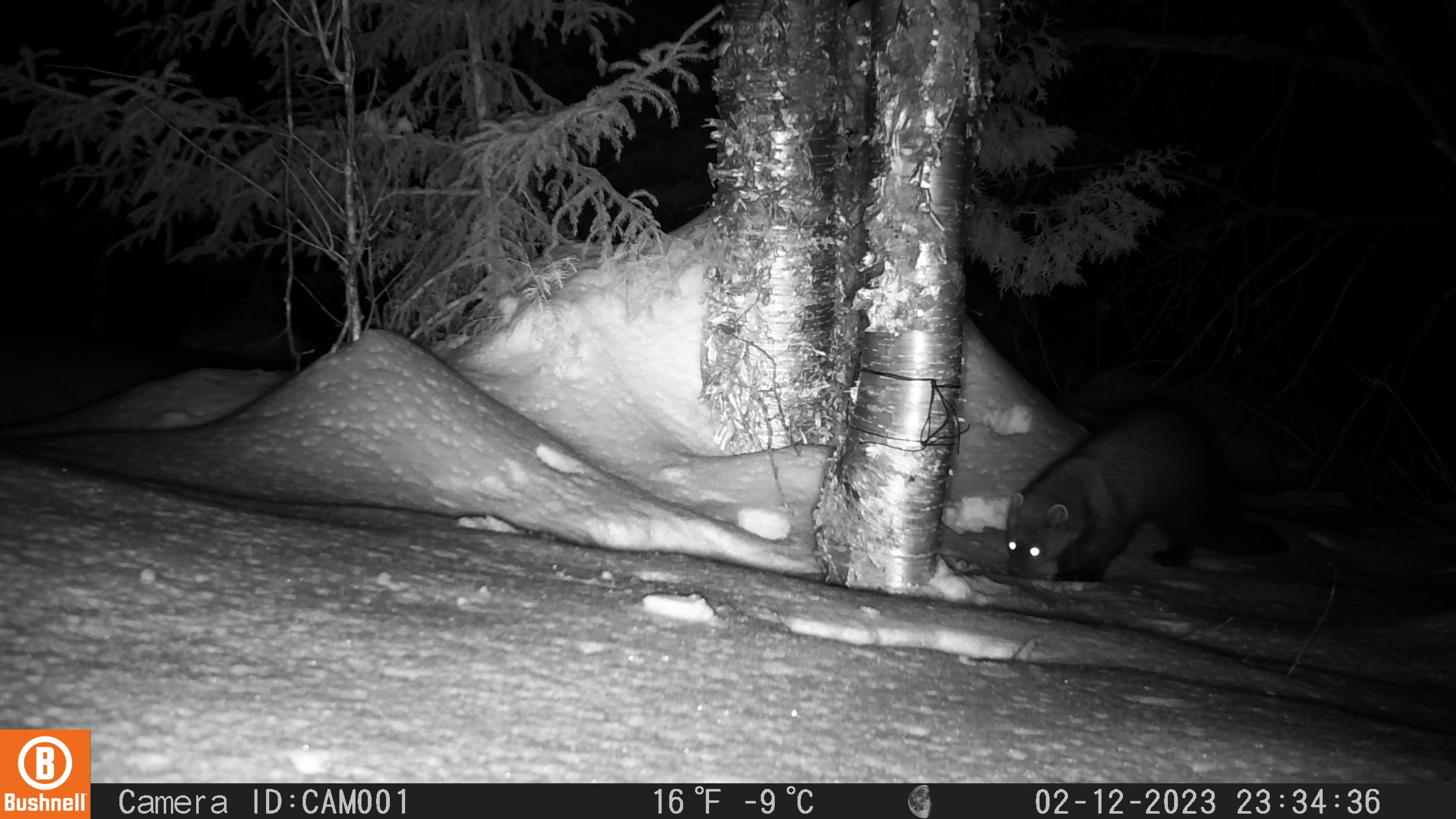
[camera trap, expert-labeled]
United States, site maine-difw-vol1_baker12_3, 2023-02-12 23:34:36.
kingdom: Animalia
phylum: Chordata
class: Mammalia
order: Carnivora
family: Mustelidae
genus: Pekania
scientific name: Pekania pennanti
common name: fisher